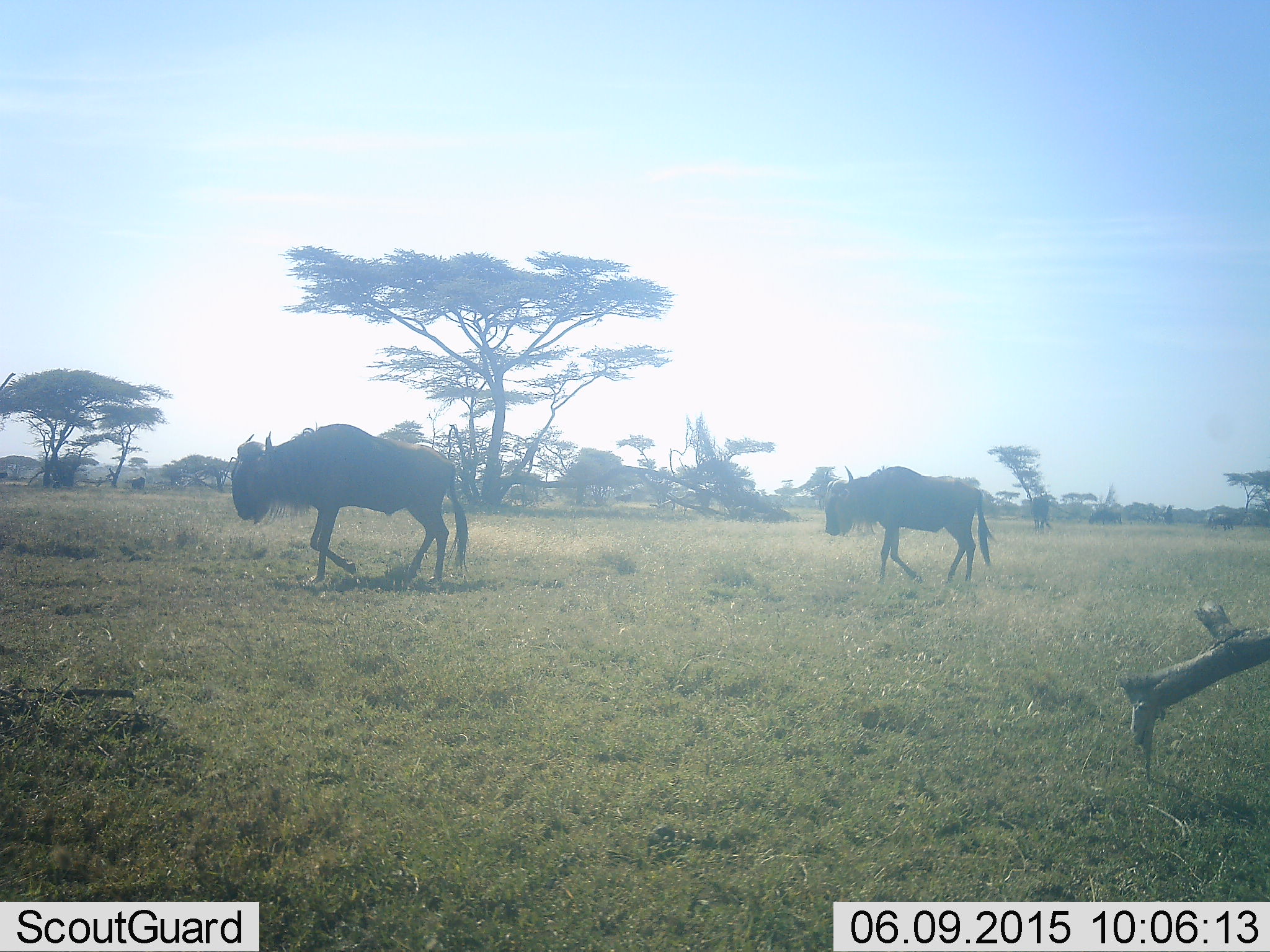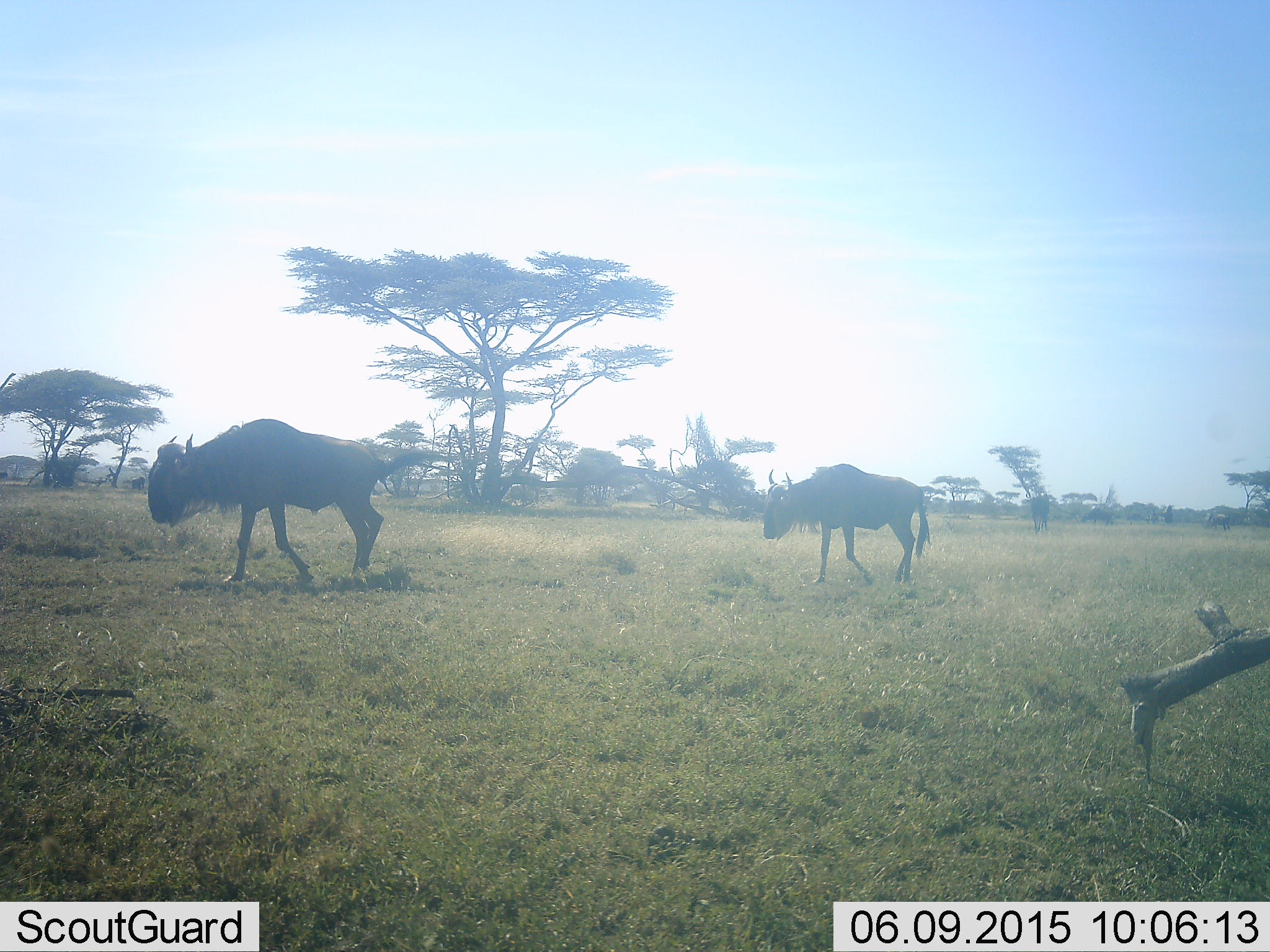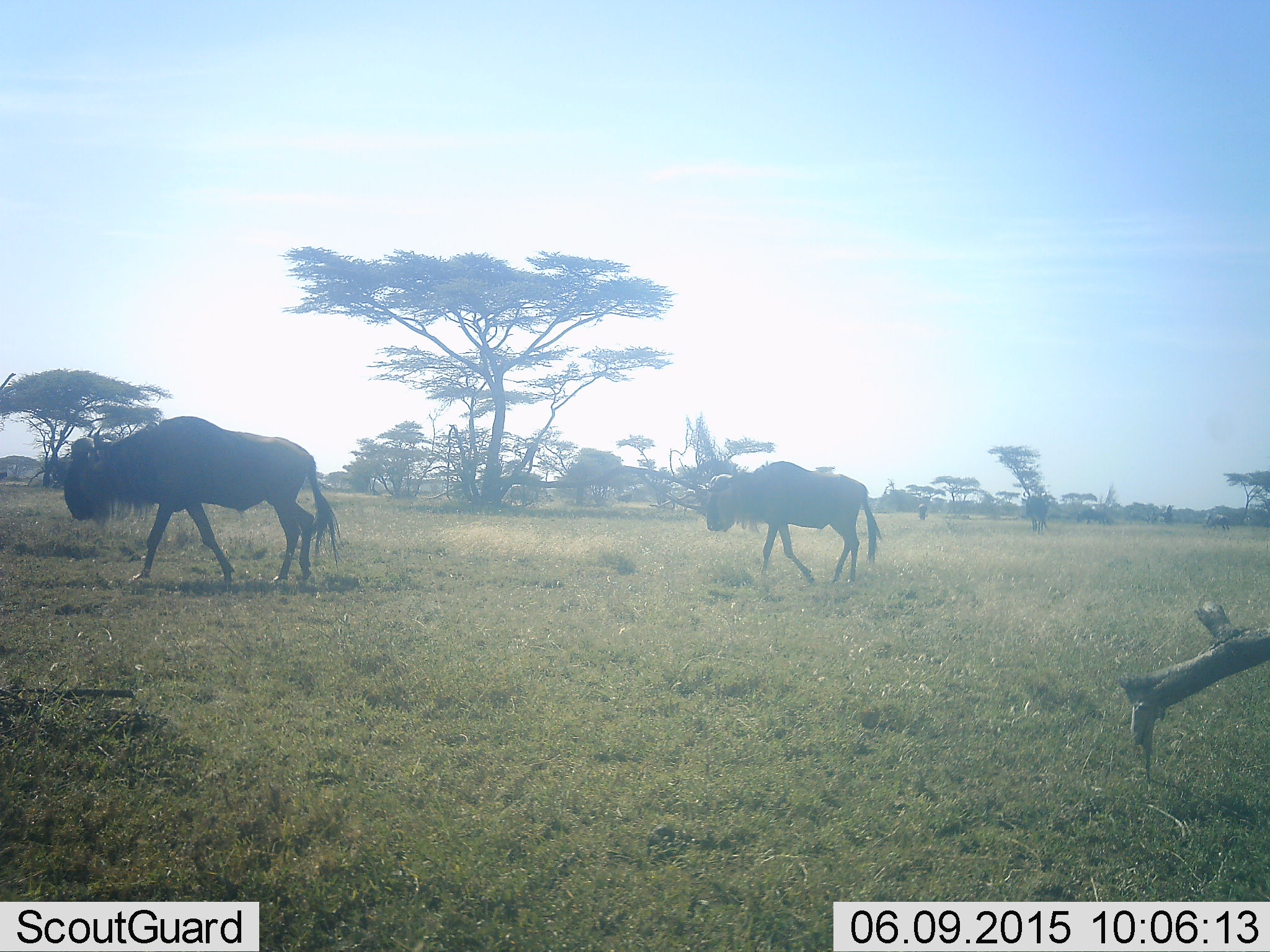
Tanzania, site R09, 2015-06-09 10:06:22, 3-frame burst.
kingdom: Animalia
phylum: Chordata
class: Mammalia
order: Artiodactyla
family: Bovidae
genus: Connochaetes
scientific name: Connochaetes taurinus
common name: blue wildebeest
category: wildebeest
Wildebeest (blue wildebeest) (Connochaetes taurinus), count 2. Behavior (volunteer vote fractions): standing 20%, resting 0%, moving 100%, interacting 0%. Young present (vote fraction): 0%. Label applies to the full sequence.